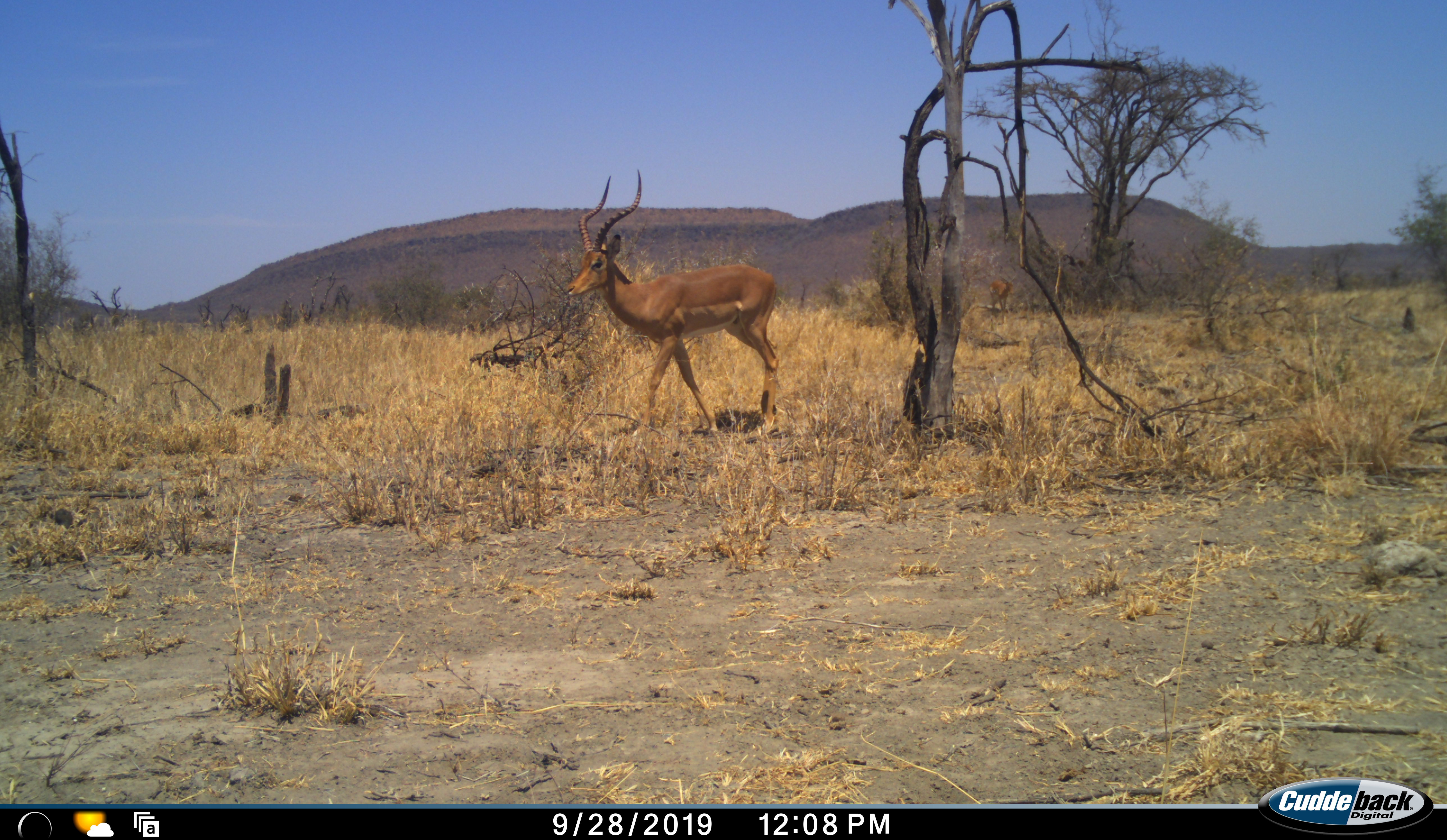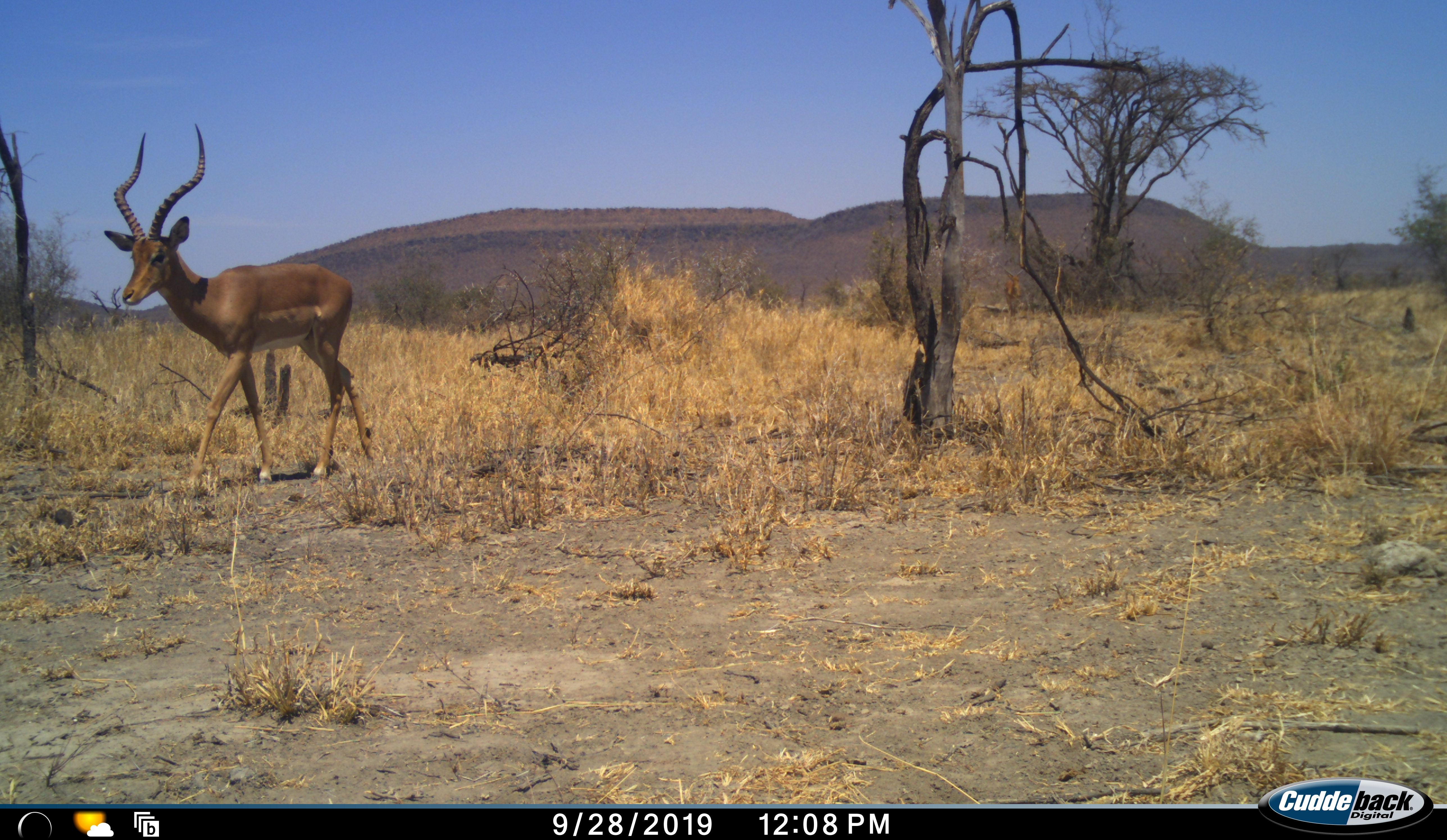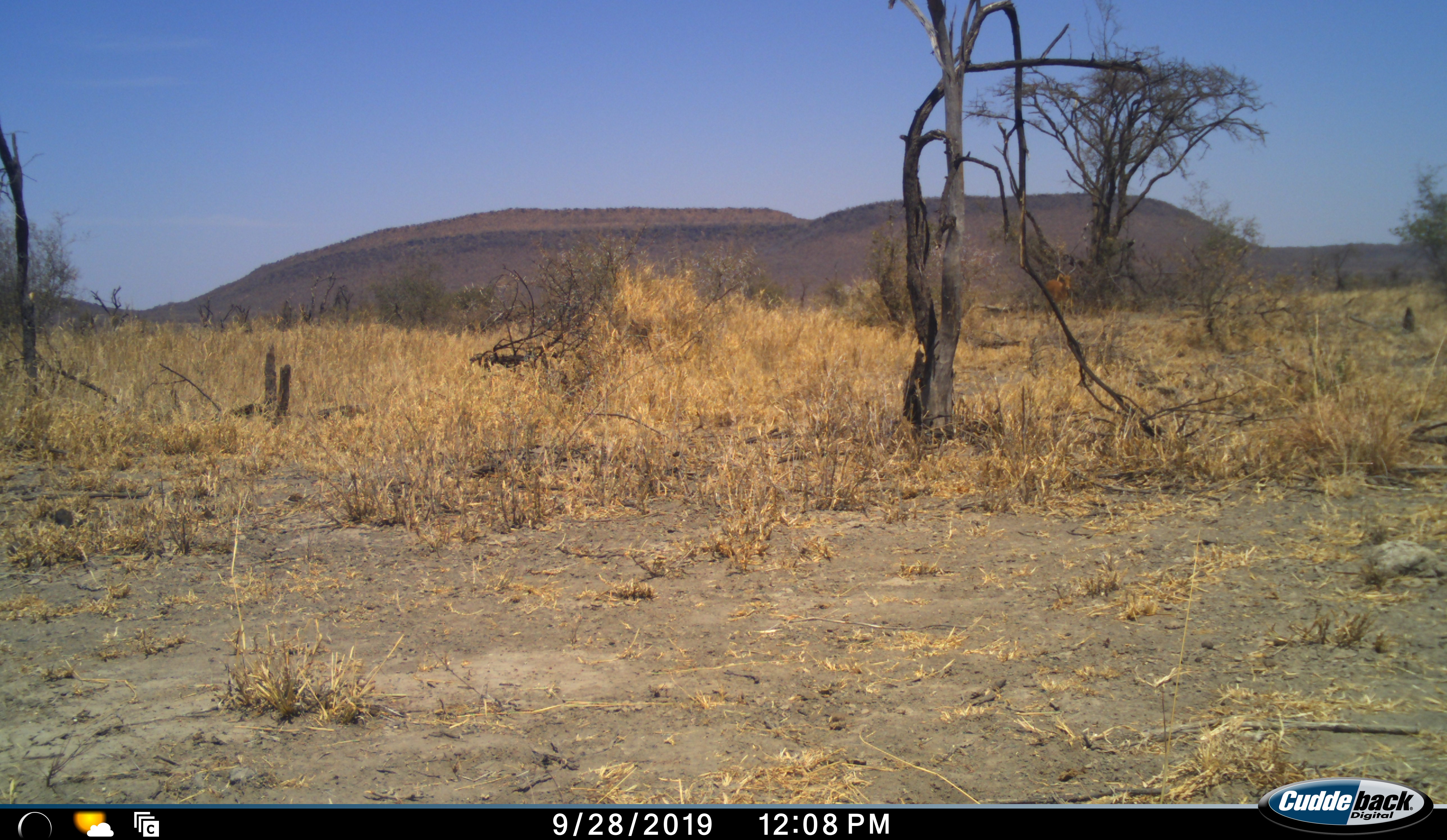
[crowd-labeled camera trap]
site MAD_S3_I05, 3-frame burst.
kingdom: Animalia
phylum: Chordata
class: Mammalia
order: Artiodactyla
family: Bovidae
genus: Aepyceros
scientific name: Aepyceros melampus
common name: impala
Impala (Aepyceros melampus), count 2. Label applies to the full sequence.